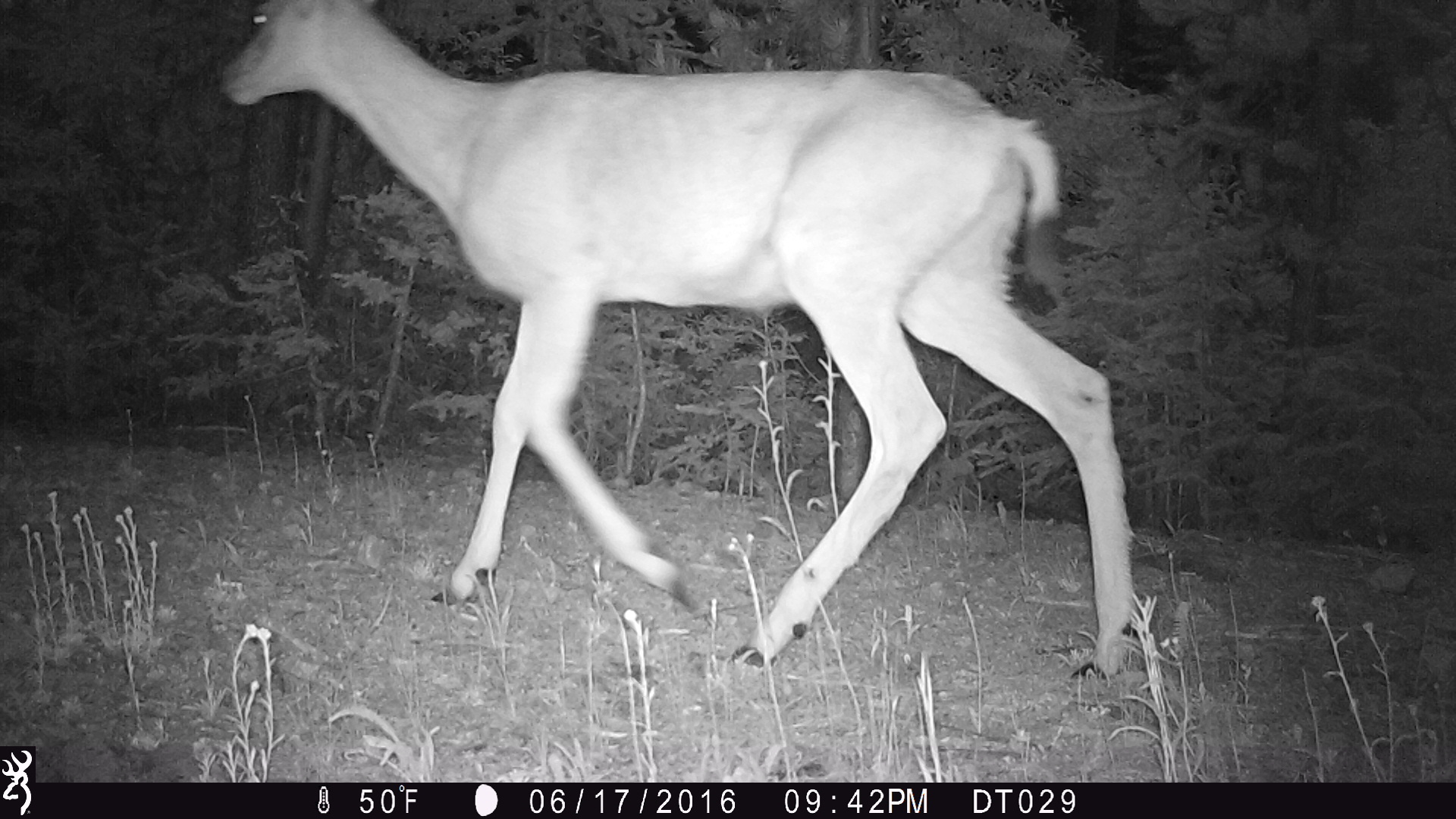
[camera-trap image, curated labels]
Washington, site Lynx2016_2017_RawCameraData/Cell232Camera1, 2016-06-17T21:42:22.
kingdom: Animalia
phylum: Chordata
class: Mammalia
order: Artiodactyla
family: Cervidae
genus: Odocoileus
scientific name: Odocoileus hemionus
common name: mule deer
Odocoileus hemionus (mule deer). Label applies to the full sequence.